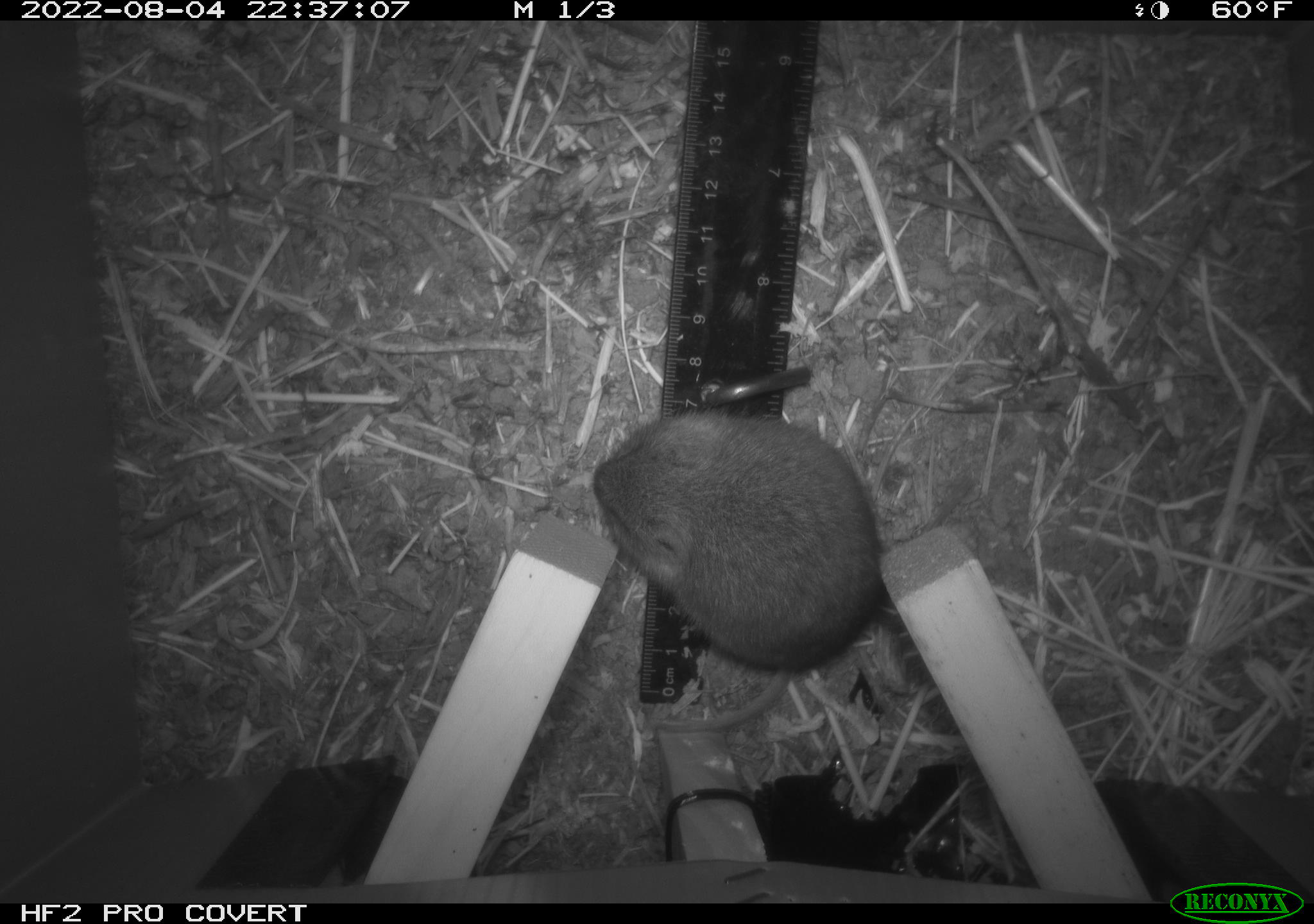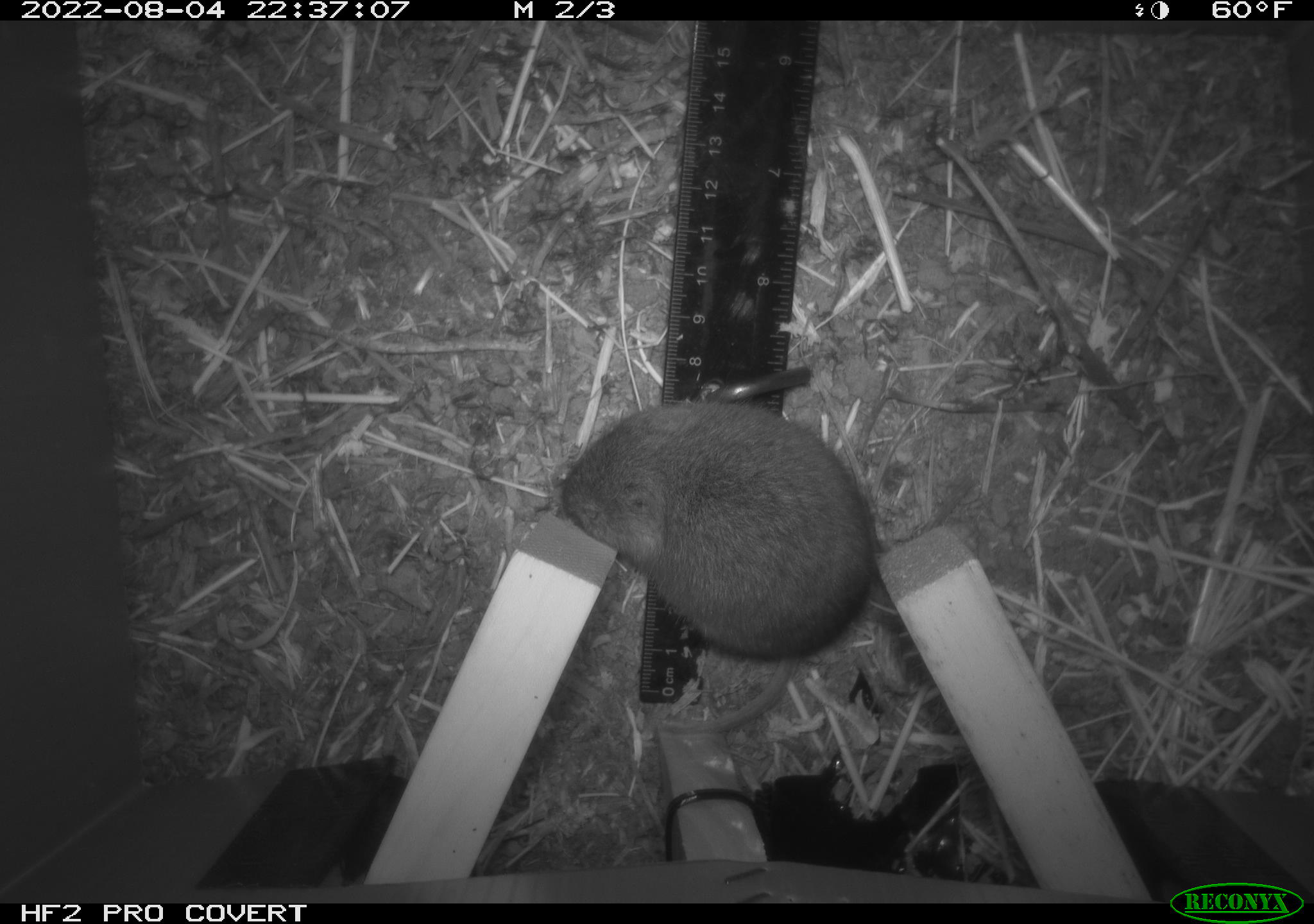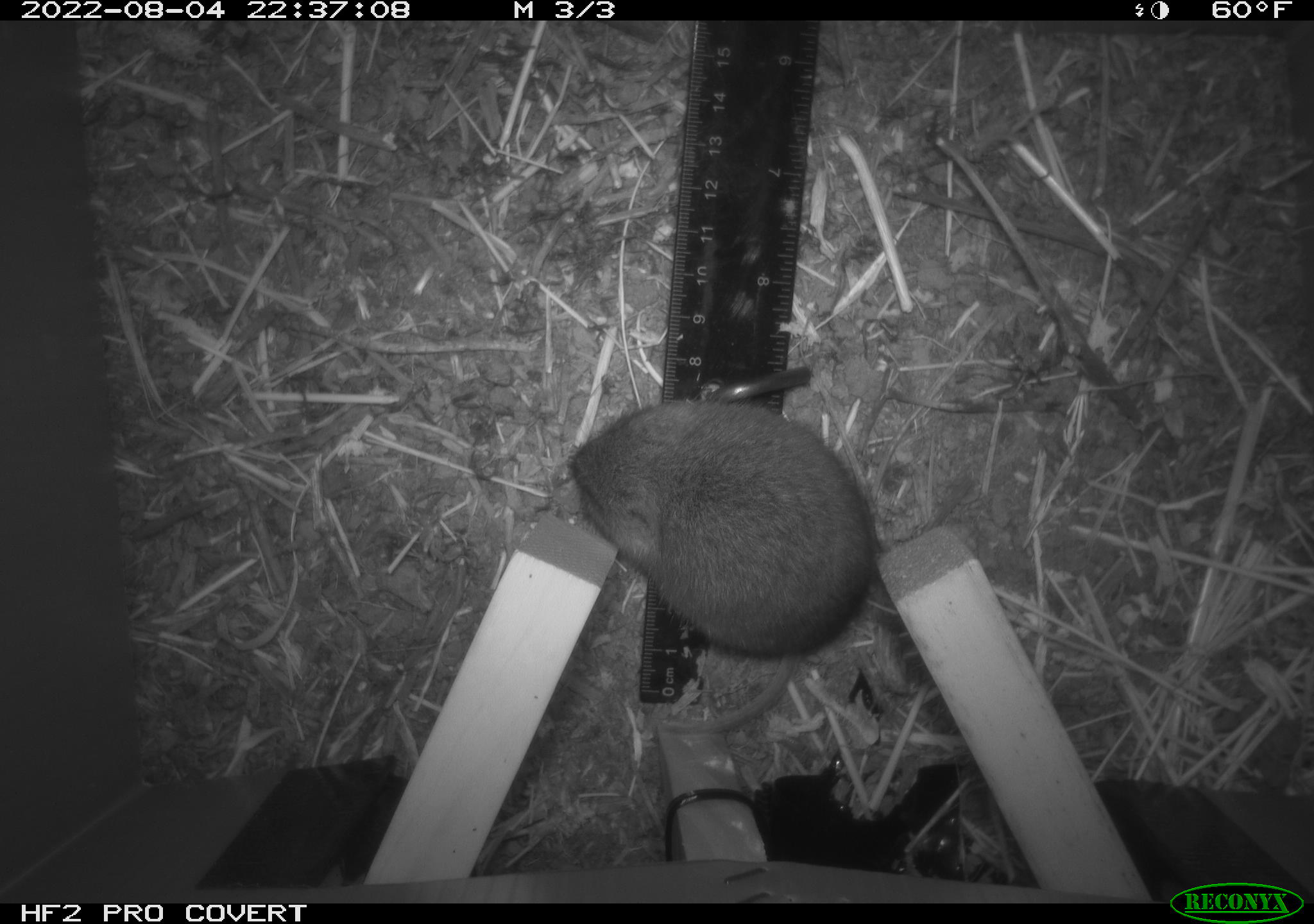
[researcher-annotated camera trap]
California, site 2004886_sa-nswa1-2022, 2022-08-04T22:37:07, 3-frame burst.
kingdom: Animalia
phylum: Chordata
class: Mammalia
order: Rodentia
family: Cricetidae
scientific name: Cricetidae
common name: hamsters, voles, lemmings, and allies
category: cricetidae family